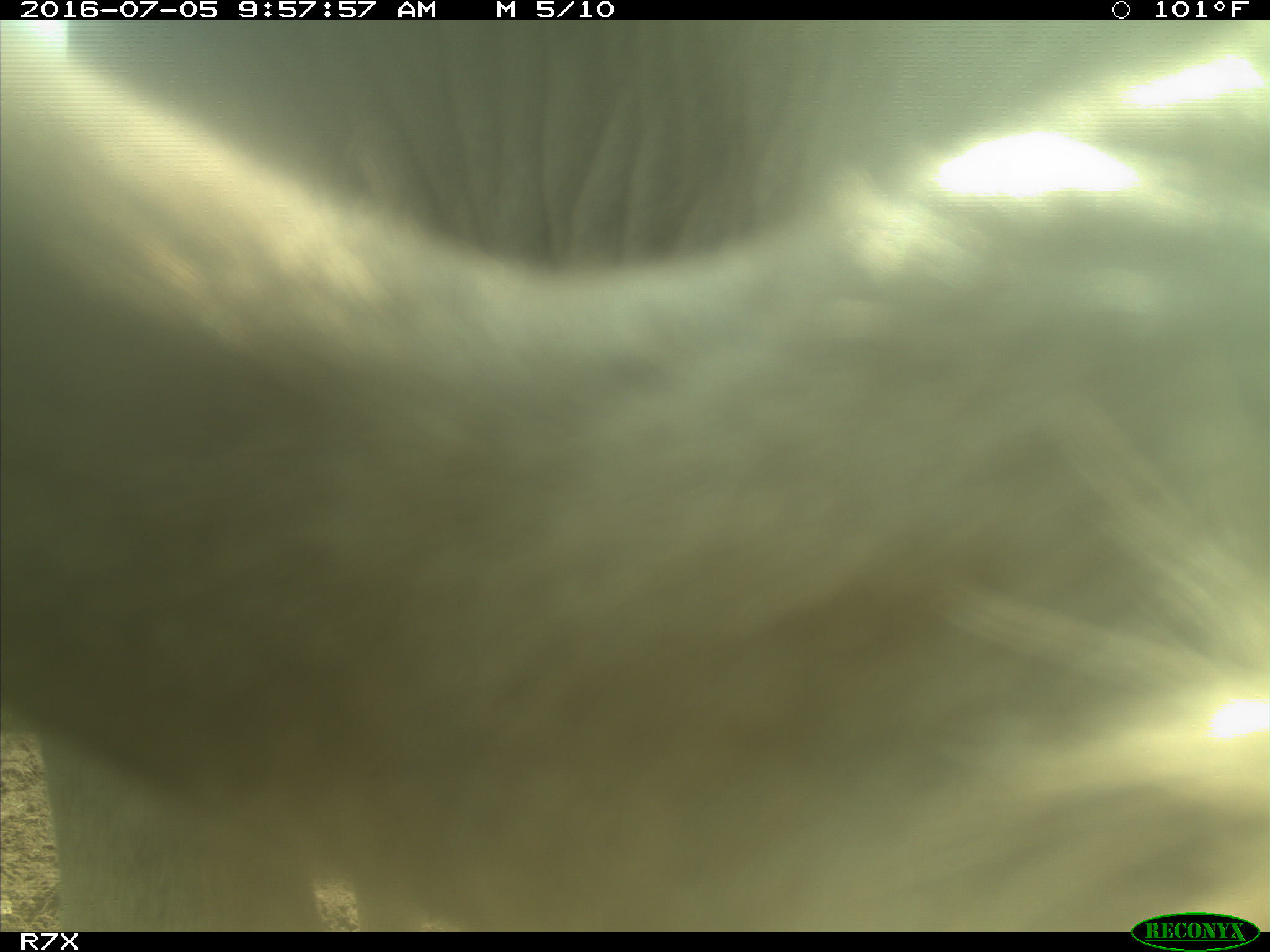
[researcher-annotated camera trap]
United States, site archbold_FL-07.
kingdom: Animalia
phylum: Chordata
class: Mammalia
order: Artiodactyla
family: Bovidae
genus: Bos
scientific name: Bos taurus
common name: domestic cow